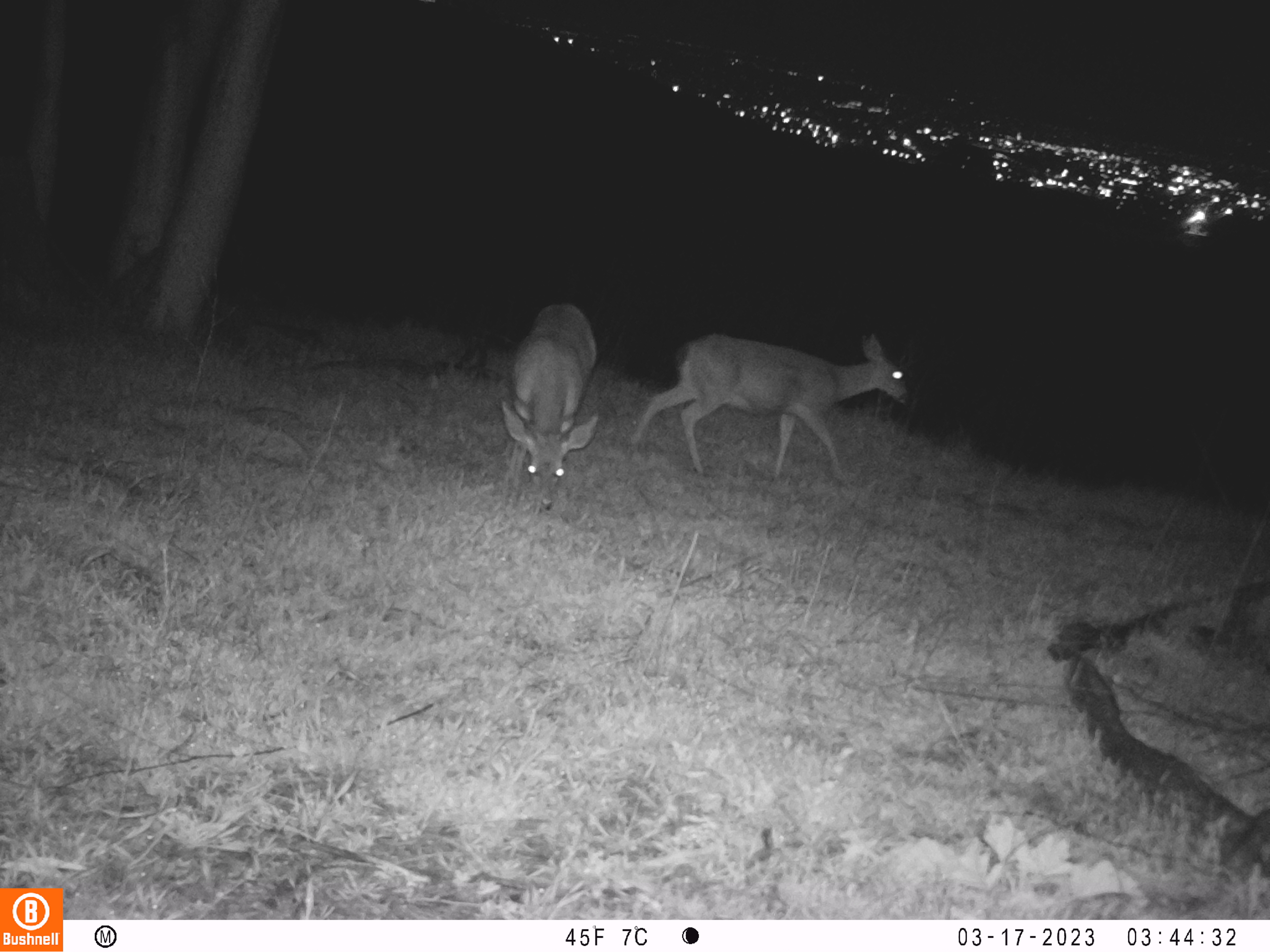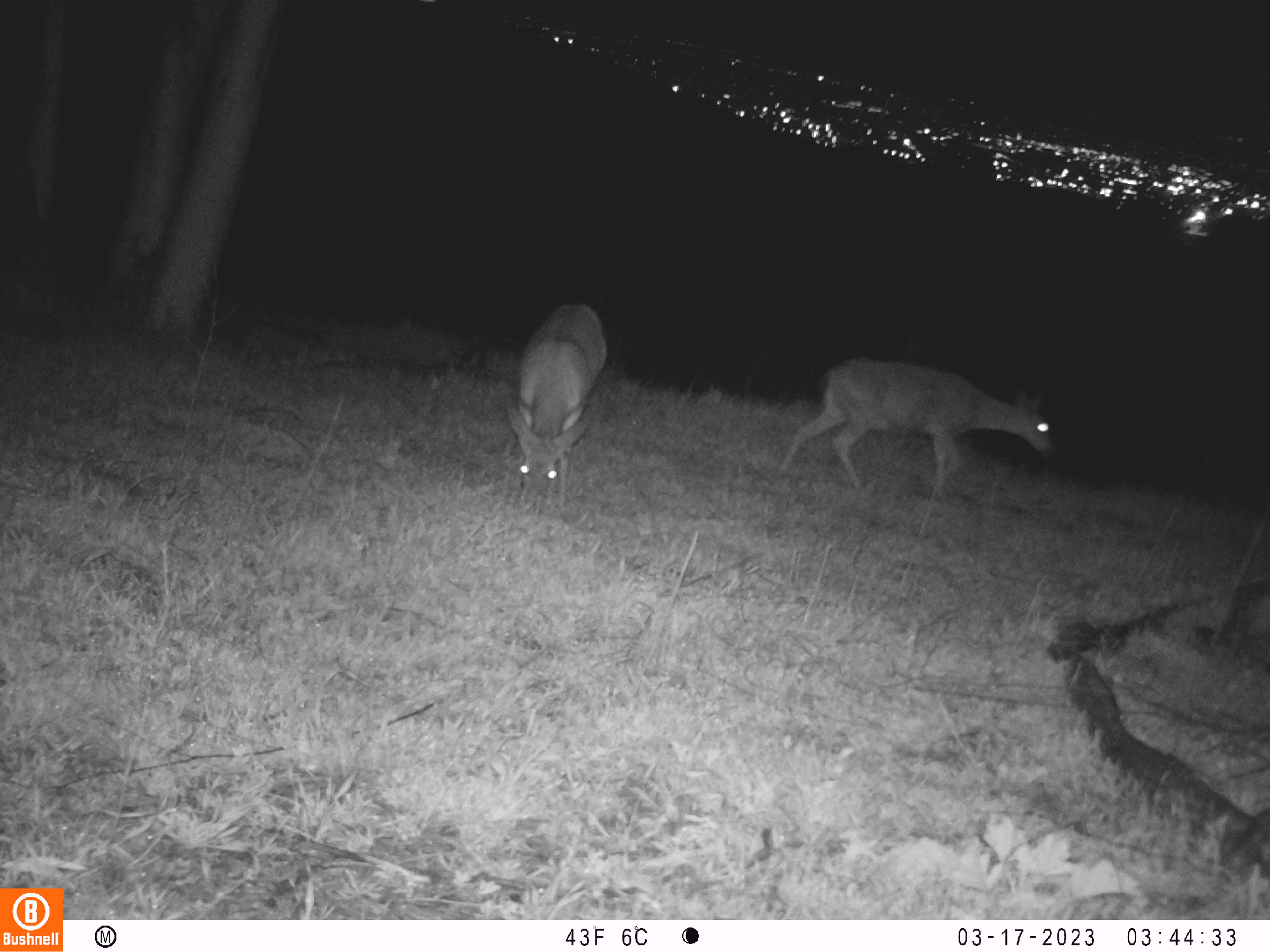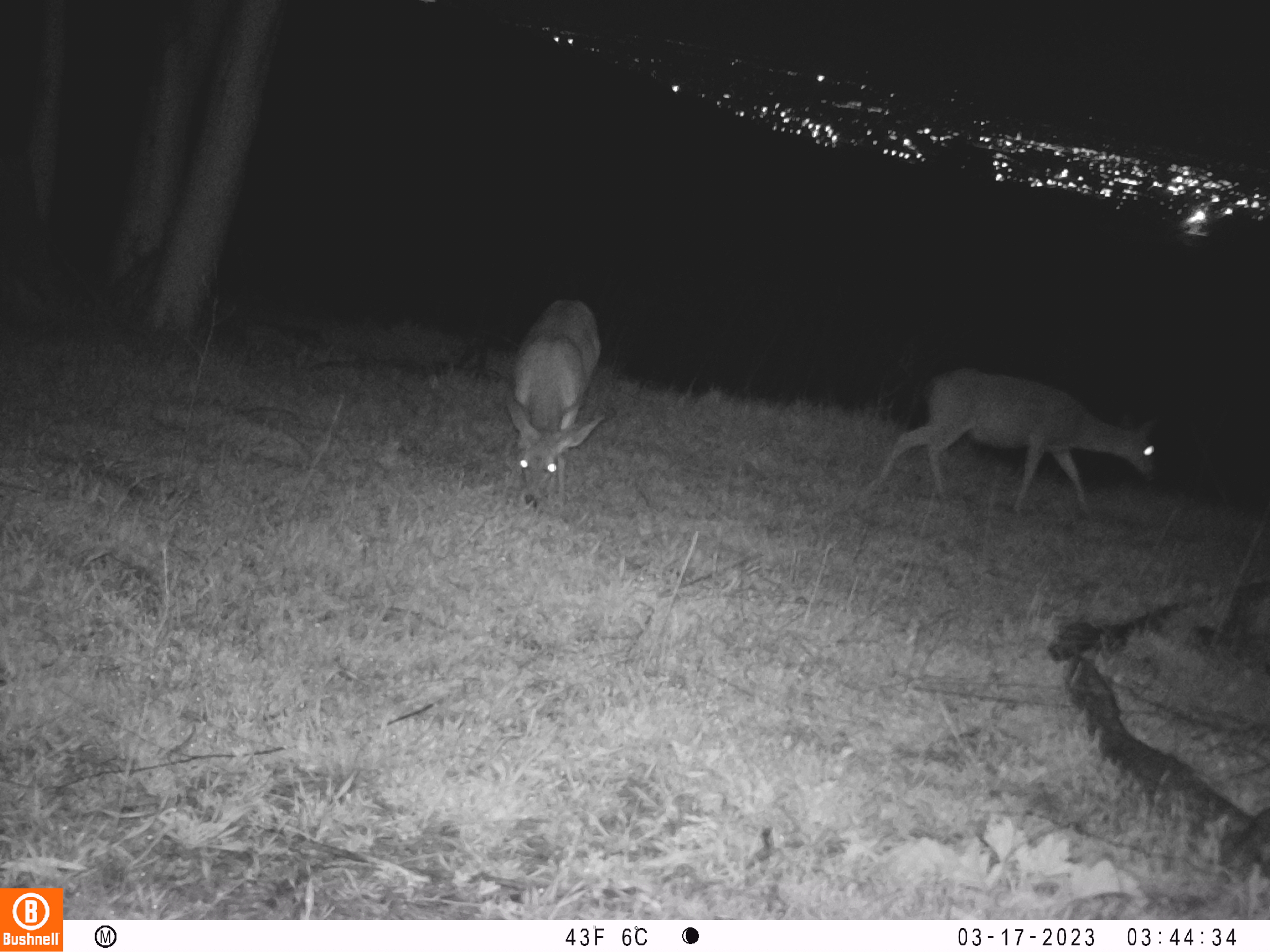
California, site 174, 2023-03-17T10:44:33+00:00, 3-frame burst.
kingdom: Animalia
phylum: Chordata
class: Mammalia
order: Artiodactyla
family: Cervidae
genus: Odocoileus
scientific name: Odocoileus hemionus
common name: mule deer